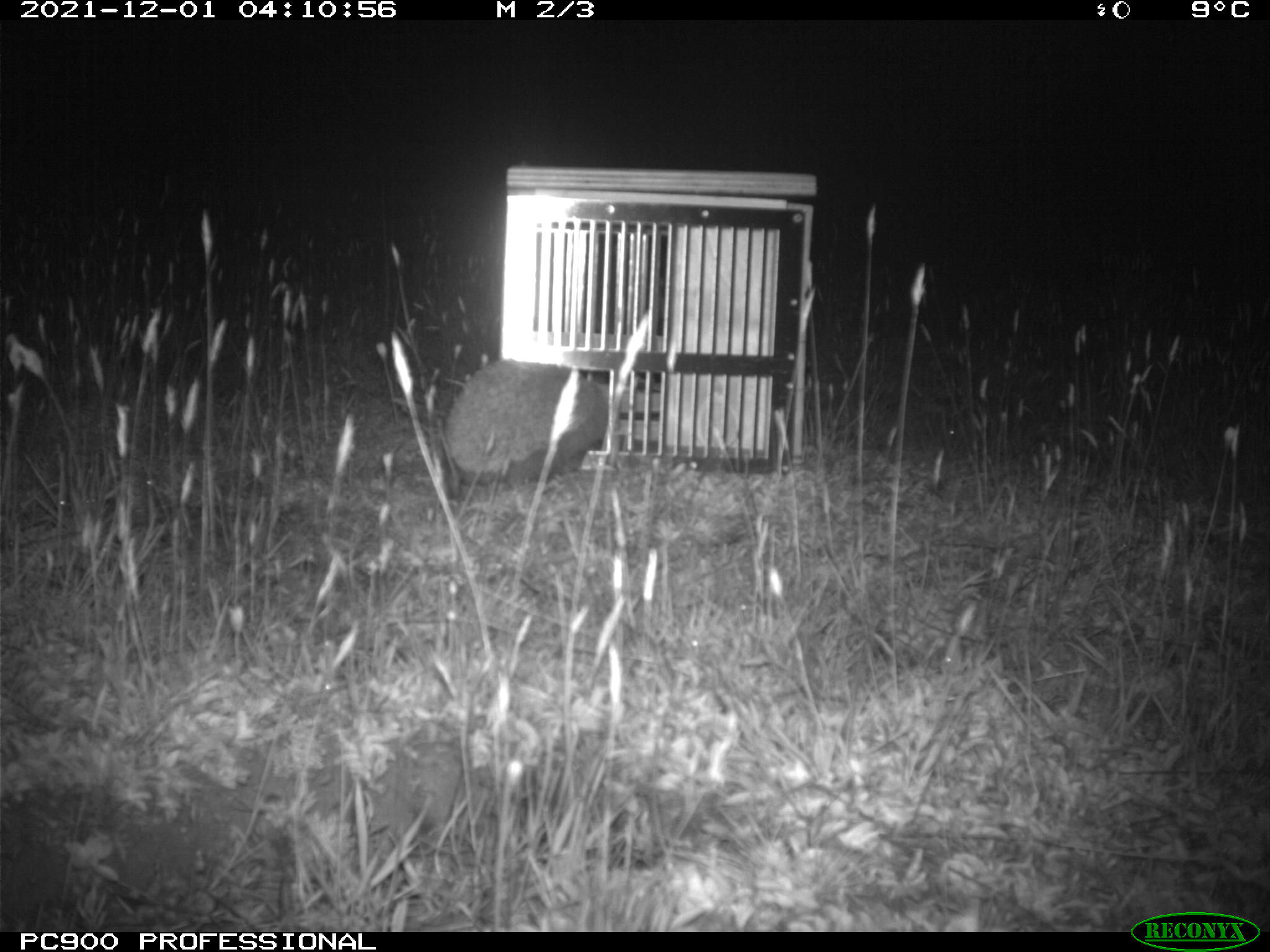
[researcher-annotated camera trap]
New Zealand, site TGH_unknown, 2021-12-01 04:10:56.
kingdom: Animalia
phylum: Chordata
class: Mammalia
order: Eulipotyphla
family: Erinaceidae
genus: Erinaceus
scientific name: Erinaceus europaeus europaeus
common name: european hedgehog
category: hedgehog